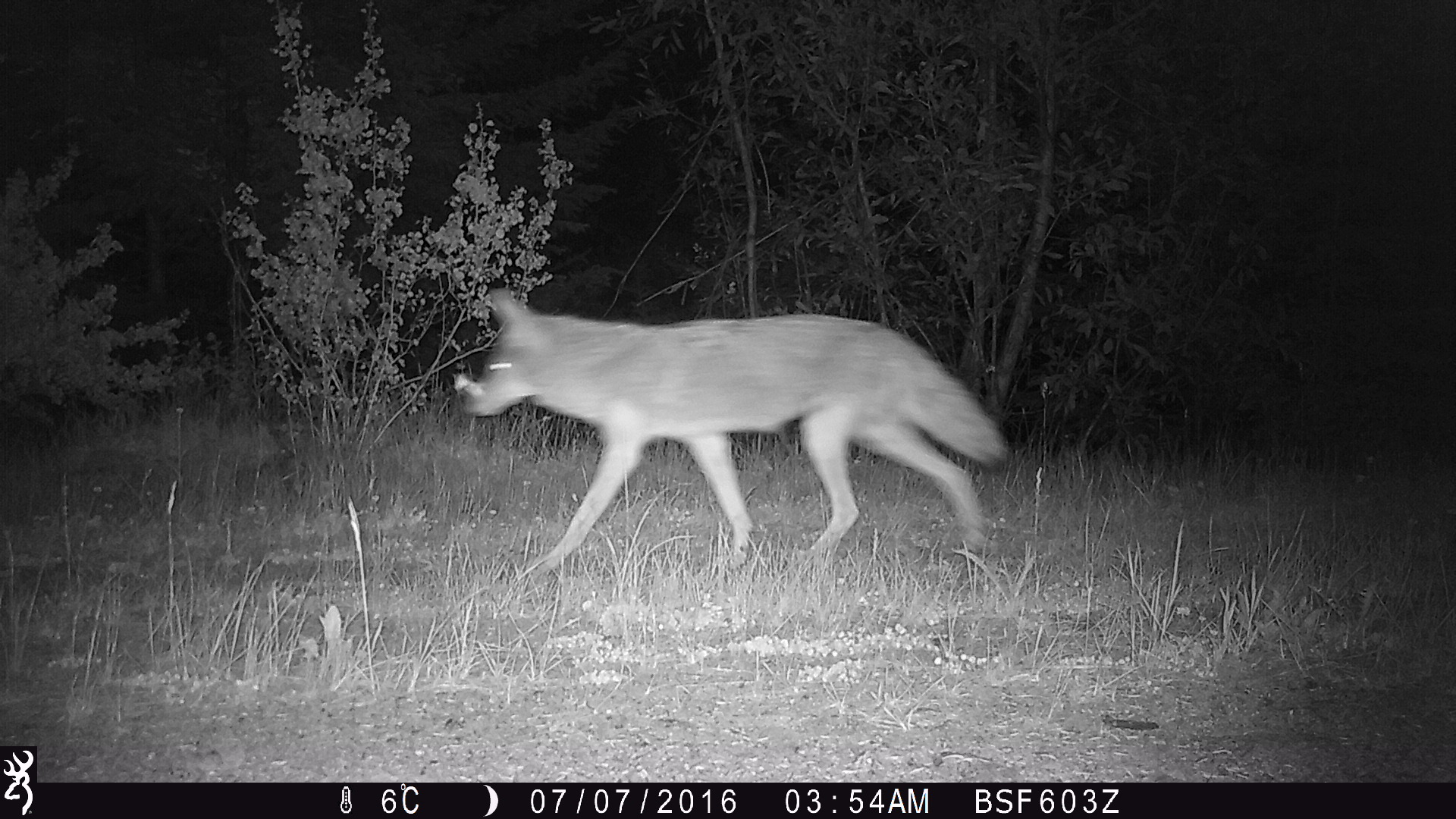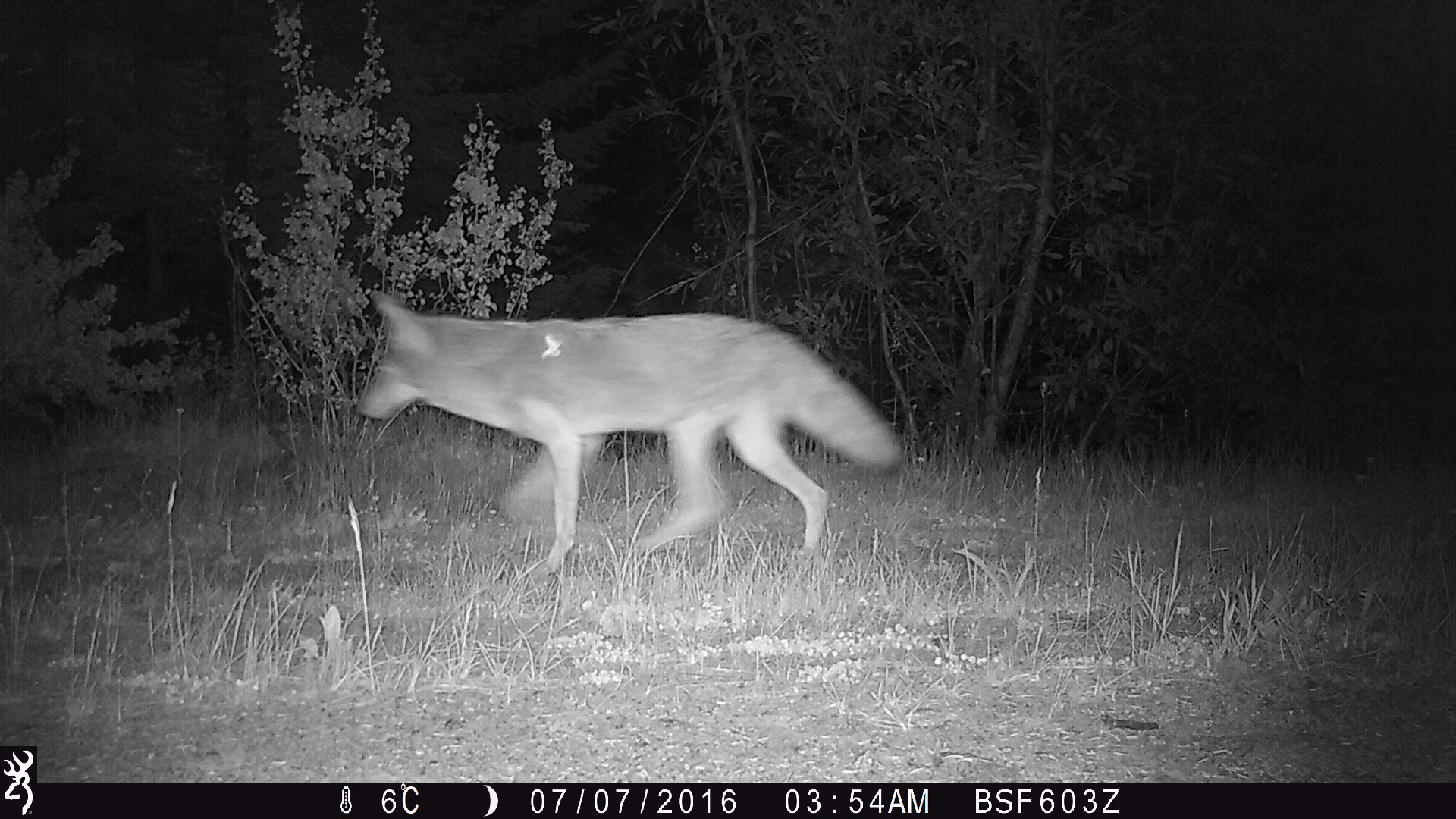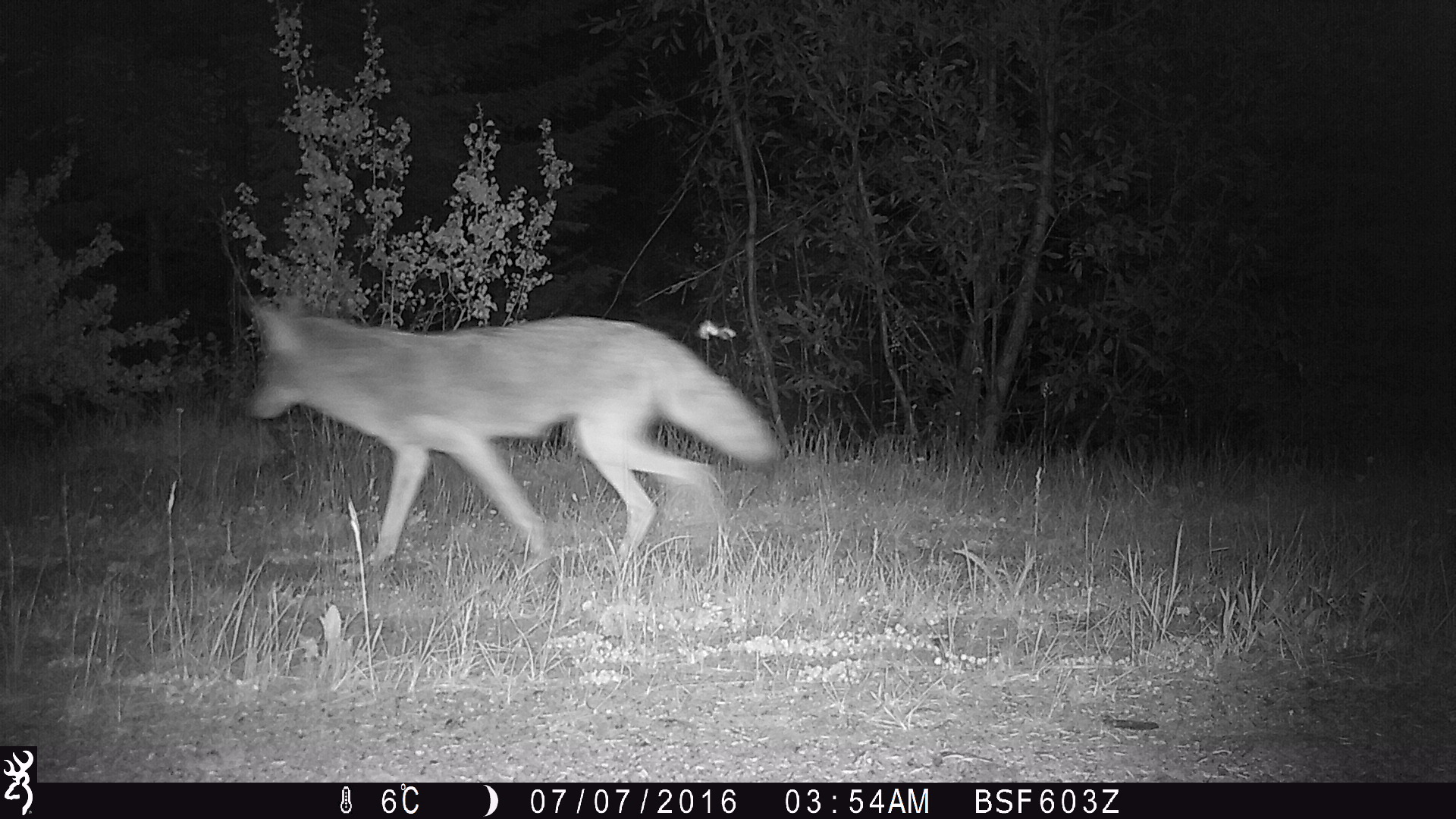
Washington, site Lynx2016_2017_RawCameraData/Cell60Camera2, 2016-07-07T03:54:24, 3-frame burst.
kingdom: Animalia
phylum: Chordata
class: Mammalia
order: Carnivora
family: Canidae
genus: Canis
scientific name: Canis latrans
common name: coyote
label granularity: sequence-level